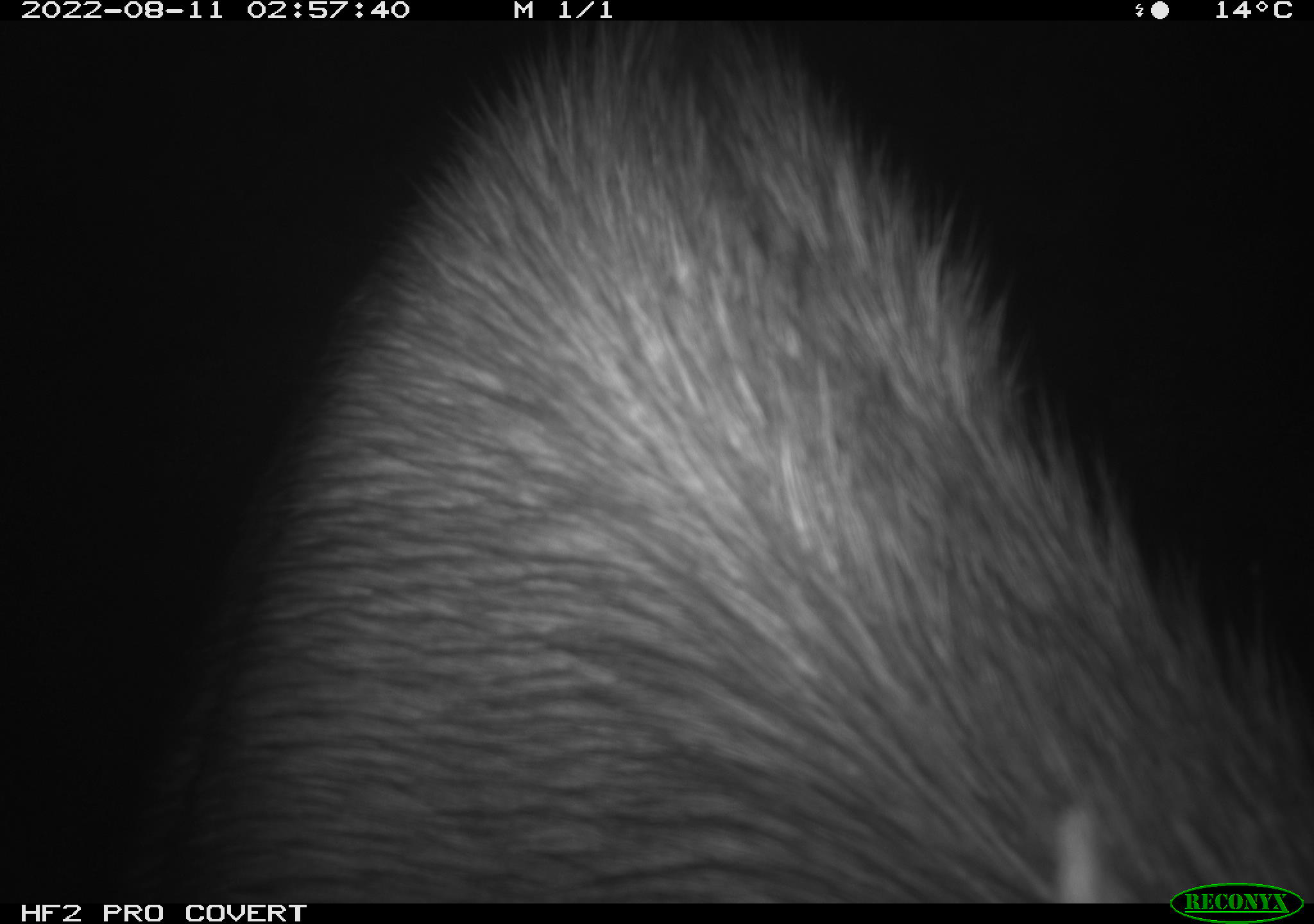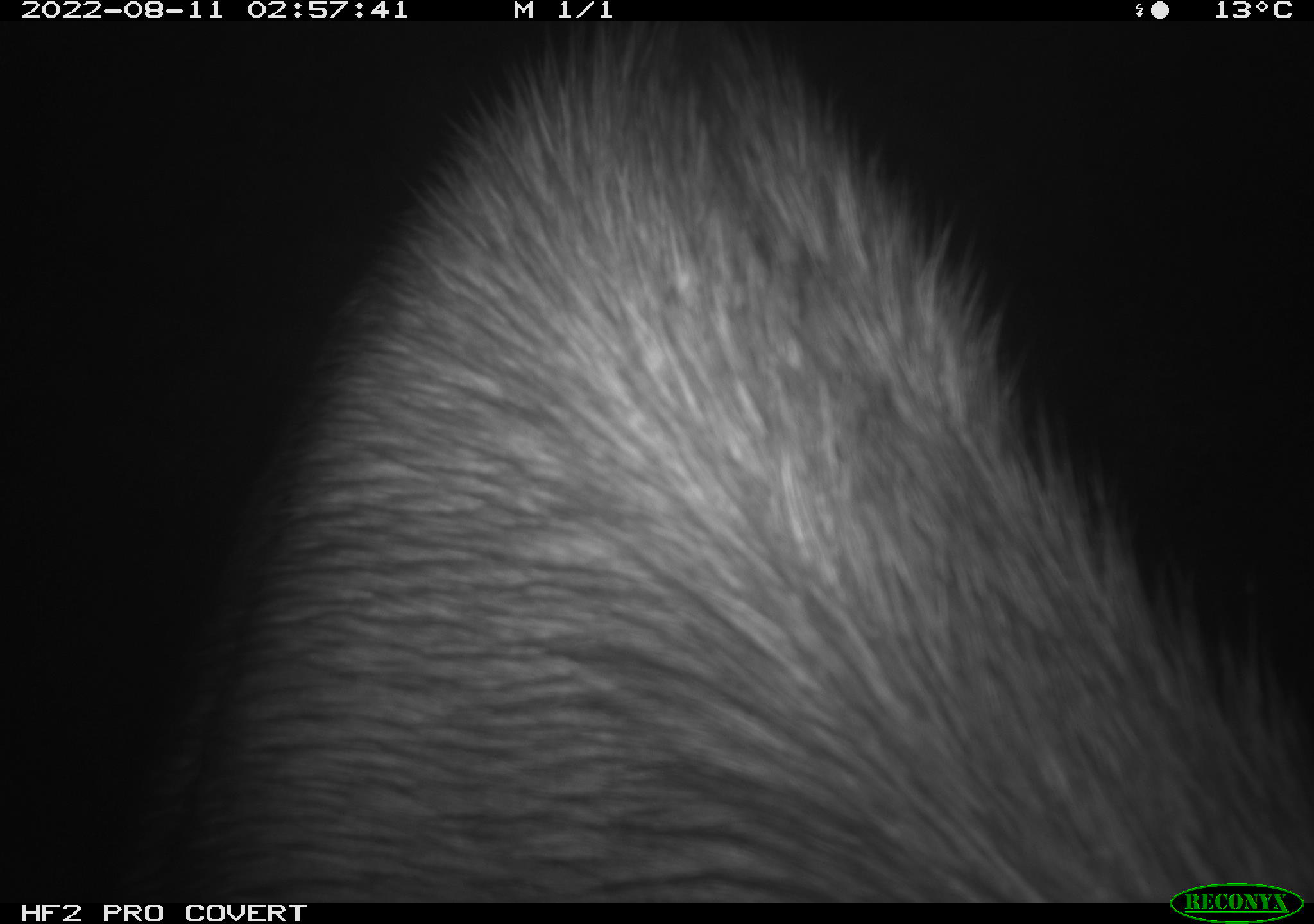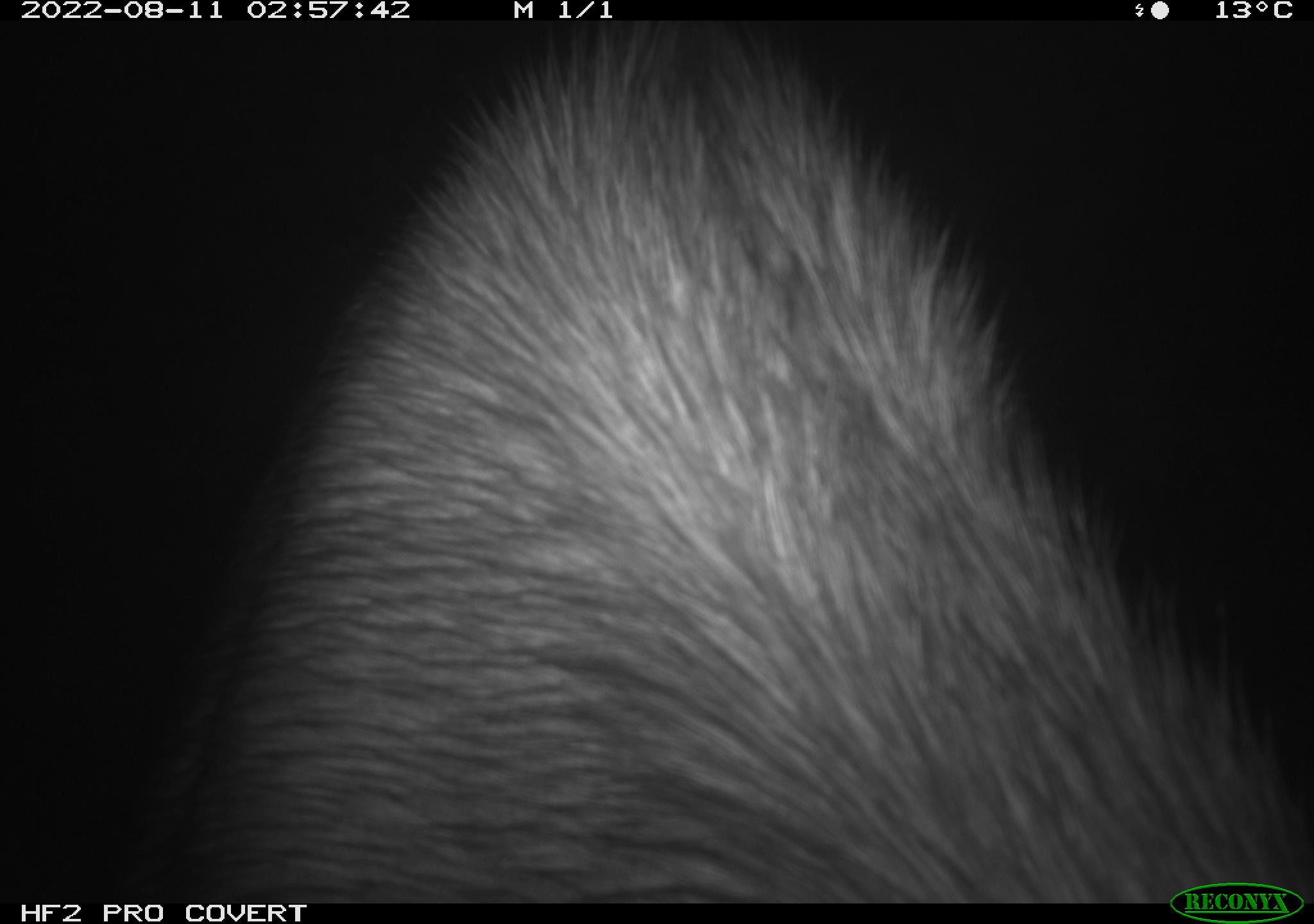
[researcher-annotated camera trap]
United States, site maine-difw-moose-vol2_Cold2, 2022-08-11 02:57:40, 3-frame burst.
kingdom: Animalia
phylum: Chordata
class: Mammalia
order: Artiodactyla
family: Cervidae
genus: Alces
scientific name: Alces alces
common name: moose